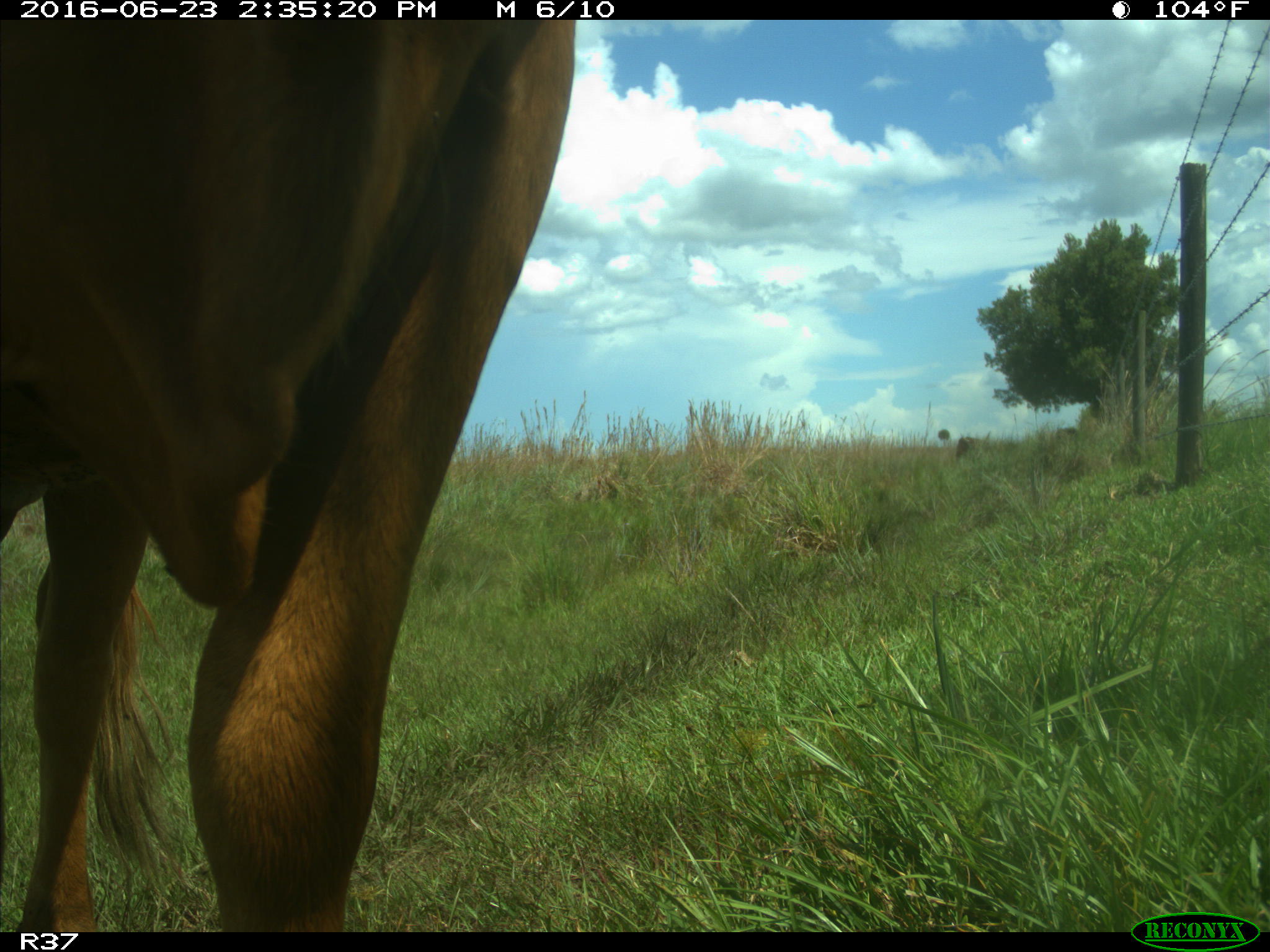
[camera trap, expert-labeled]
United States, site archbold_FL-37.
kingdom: Animalia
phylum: Chordata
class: Mammalia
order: Artiodactyla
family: Bovidae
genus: Bos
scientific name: Bos taurus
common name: domestic cow